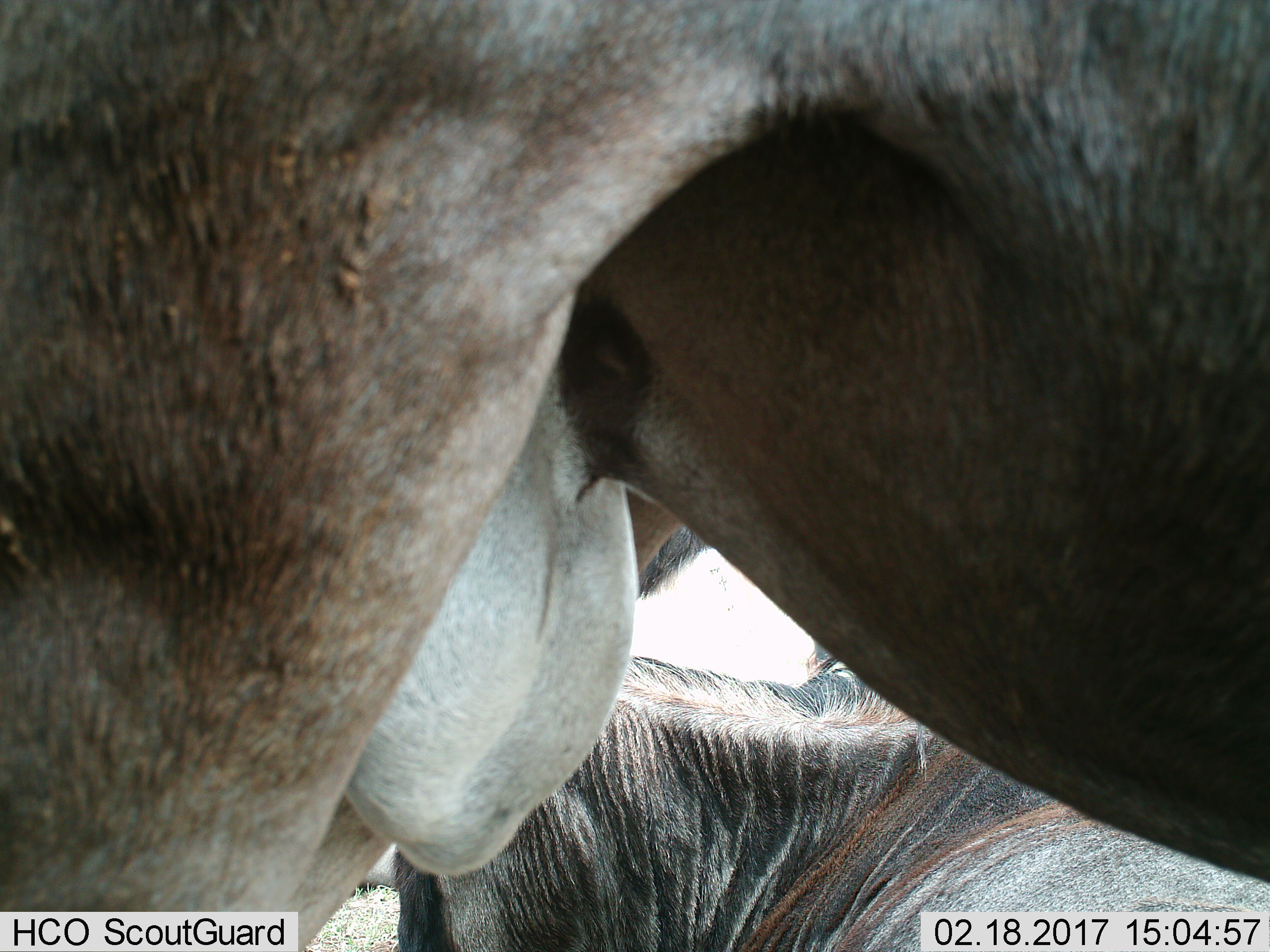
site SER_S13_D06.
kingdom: Animalia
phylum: Chordata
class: Mammalia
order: Artiodactyla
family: Bovidae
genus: Connochaetes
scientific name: Connochaetes taurinus taurinus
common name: blue wildebeest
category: wildebeestblue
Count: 2.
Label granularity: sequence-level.